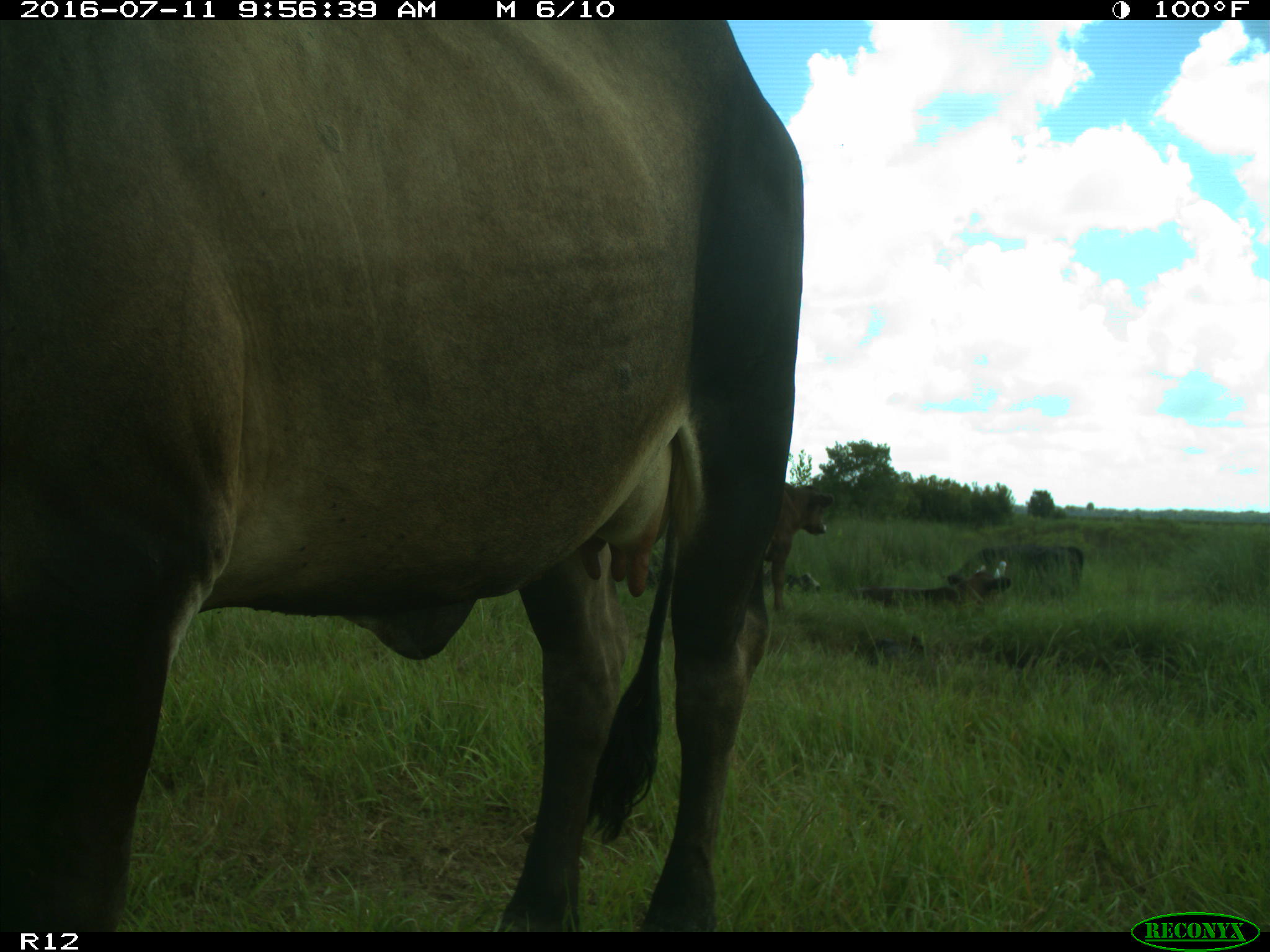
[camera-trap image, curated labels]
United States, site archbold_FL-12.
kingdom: Animalia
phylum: Chordata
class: Mammalia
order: Artiodactyla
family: Bovidae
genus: Bos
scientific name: Bos taurus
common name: domestic cow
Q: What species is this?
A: Bos taurus (domestic cow).